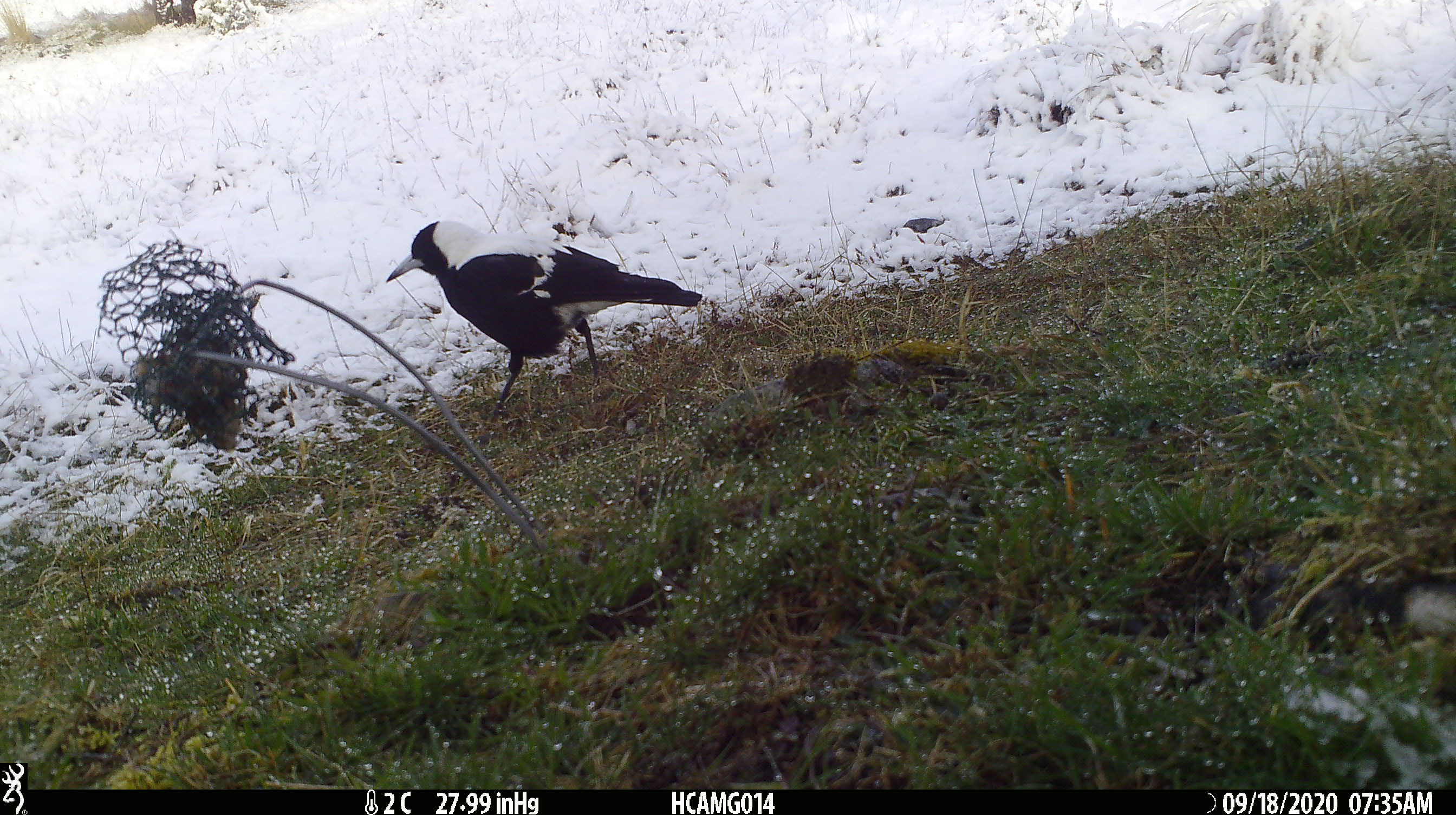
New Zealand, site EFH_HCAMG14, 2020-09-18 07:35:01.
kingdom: Animalia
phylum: Chordata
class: Aves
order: Passeriformes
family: Artamidae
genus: Gymnorhina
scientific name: Gymnorhina tibicen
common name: australian magpie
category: magpie